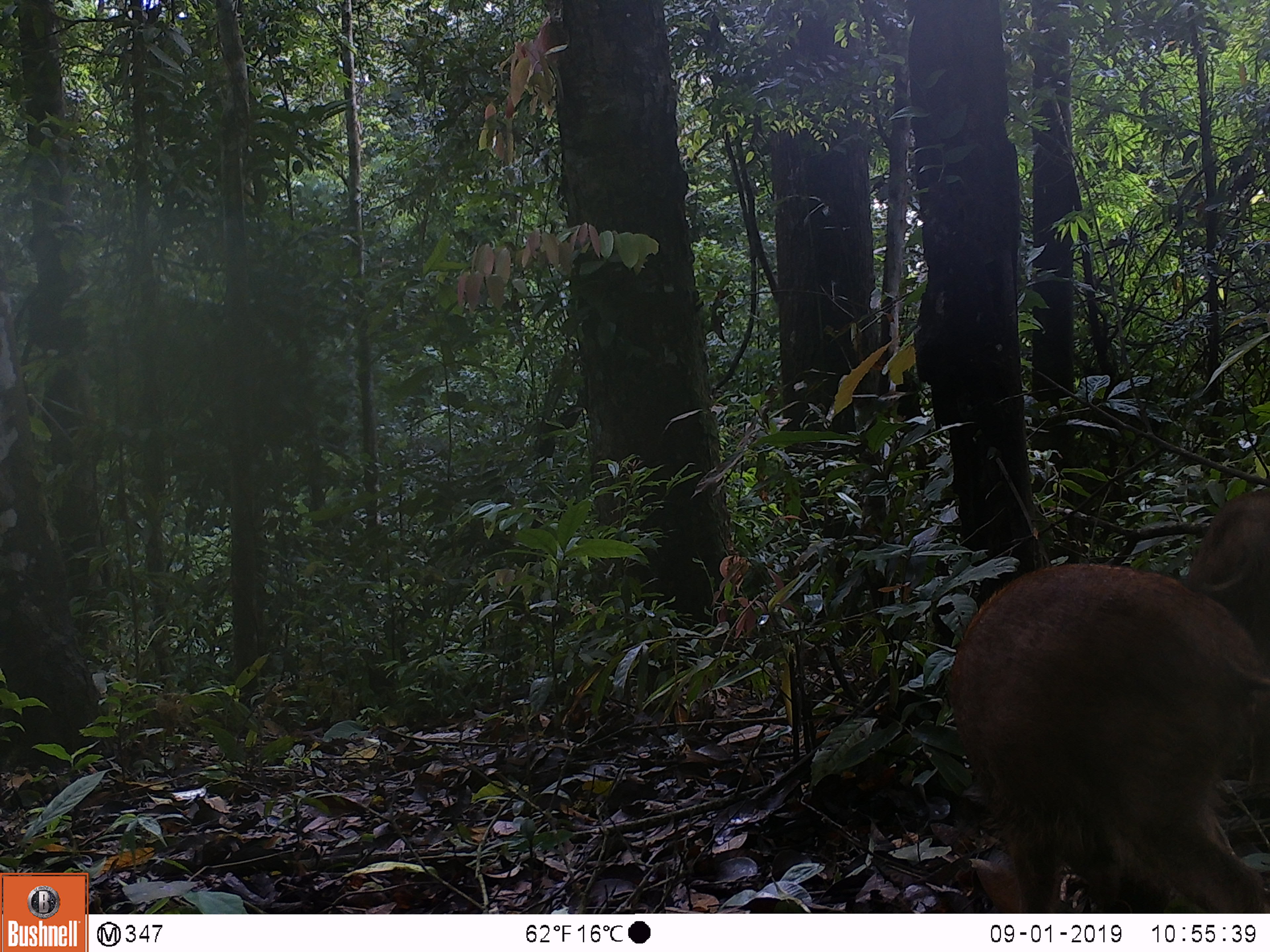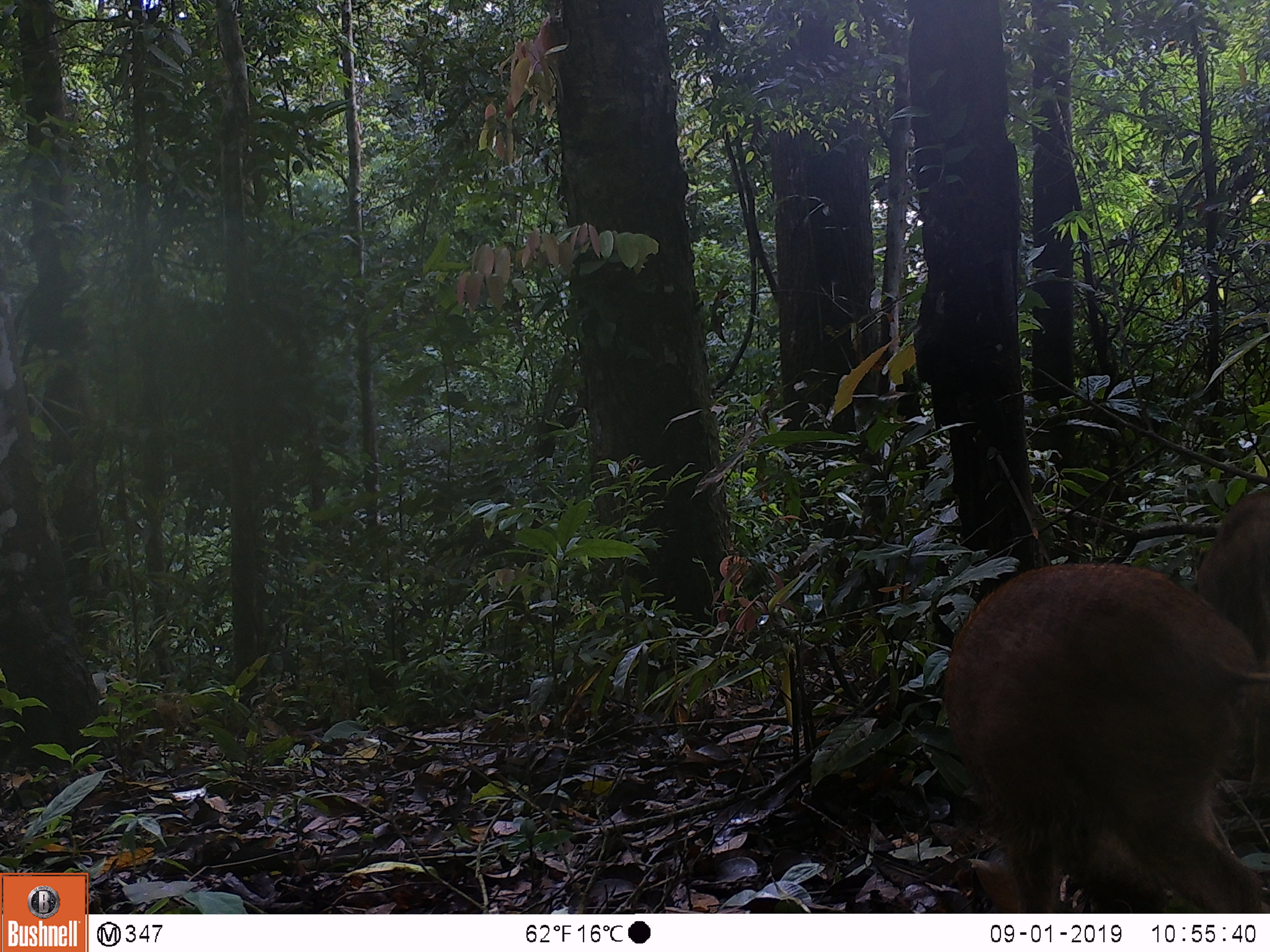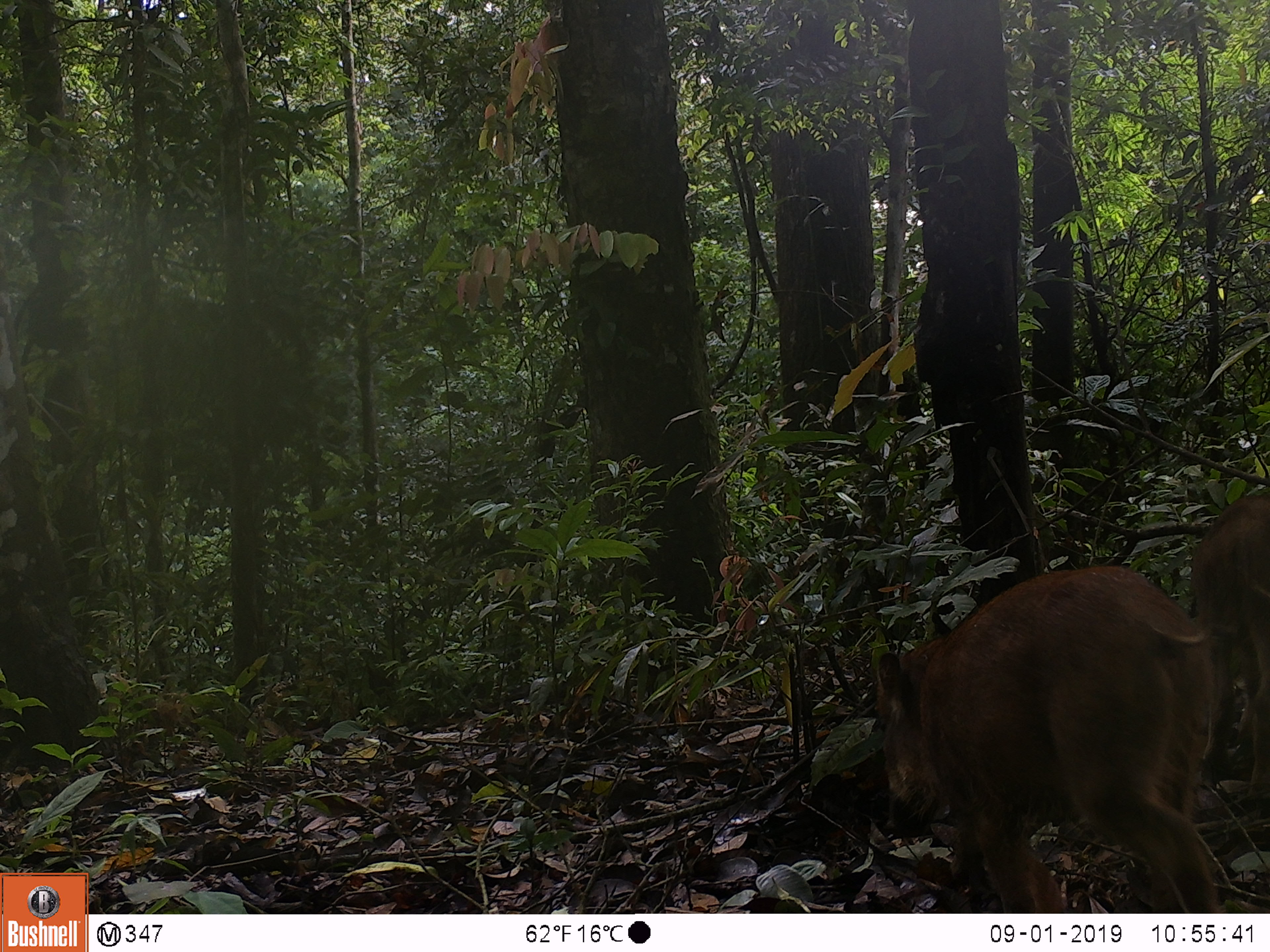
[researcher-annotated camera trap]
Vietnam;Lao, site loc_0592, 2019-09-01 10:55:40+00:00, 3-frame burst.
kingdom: Animalia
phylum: Chordata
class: Mammalia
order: Artiodactyla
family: Suidae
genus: Sus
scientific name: Sus scrofa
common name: eurasian wild pig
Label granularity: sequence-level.